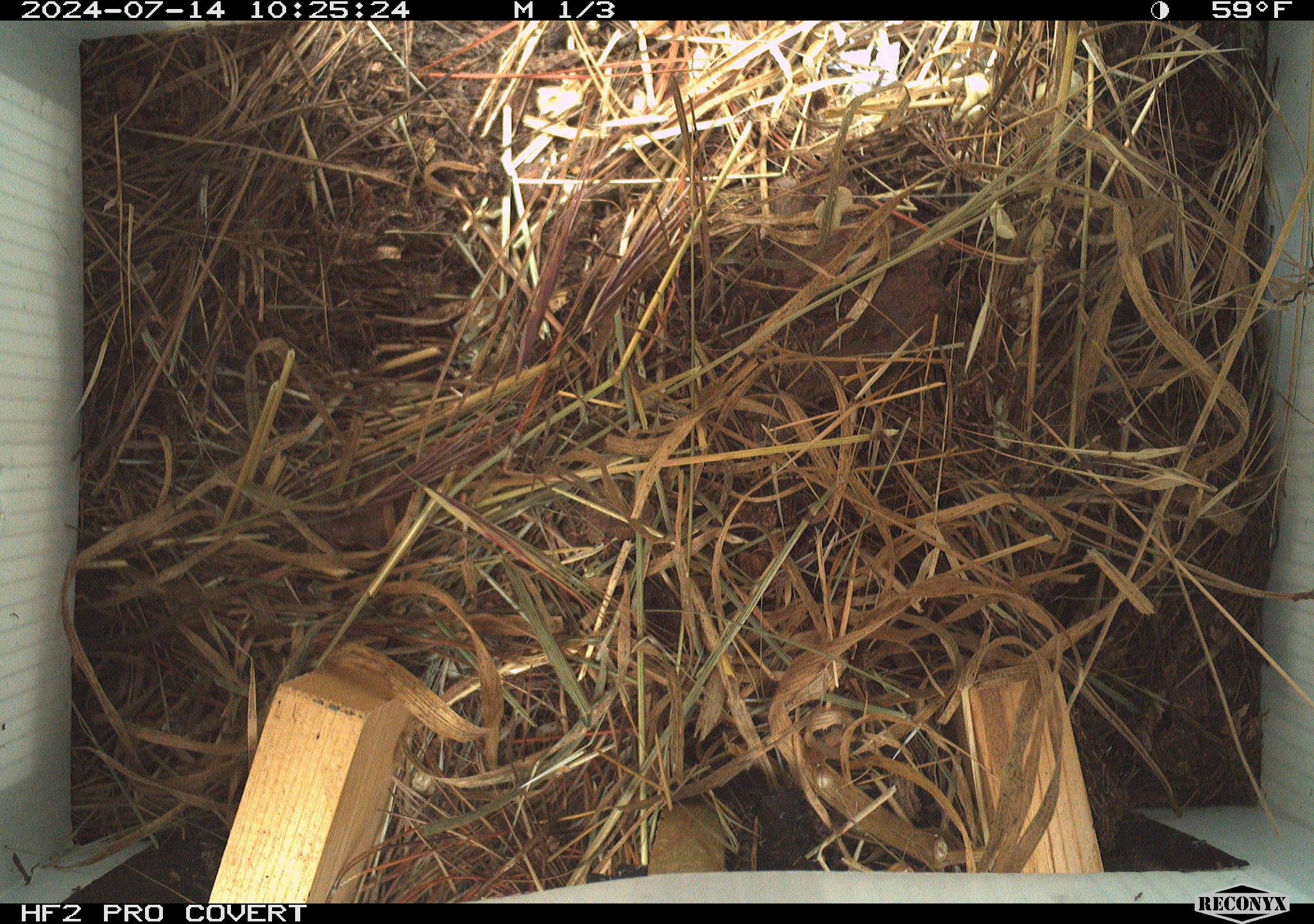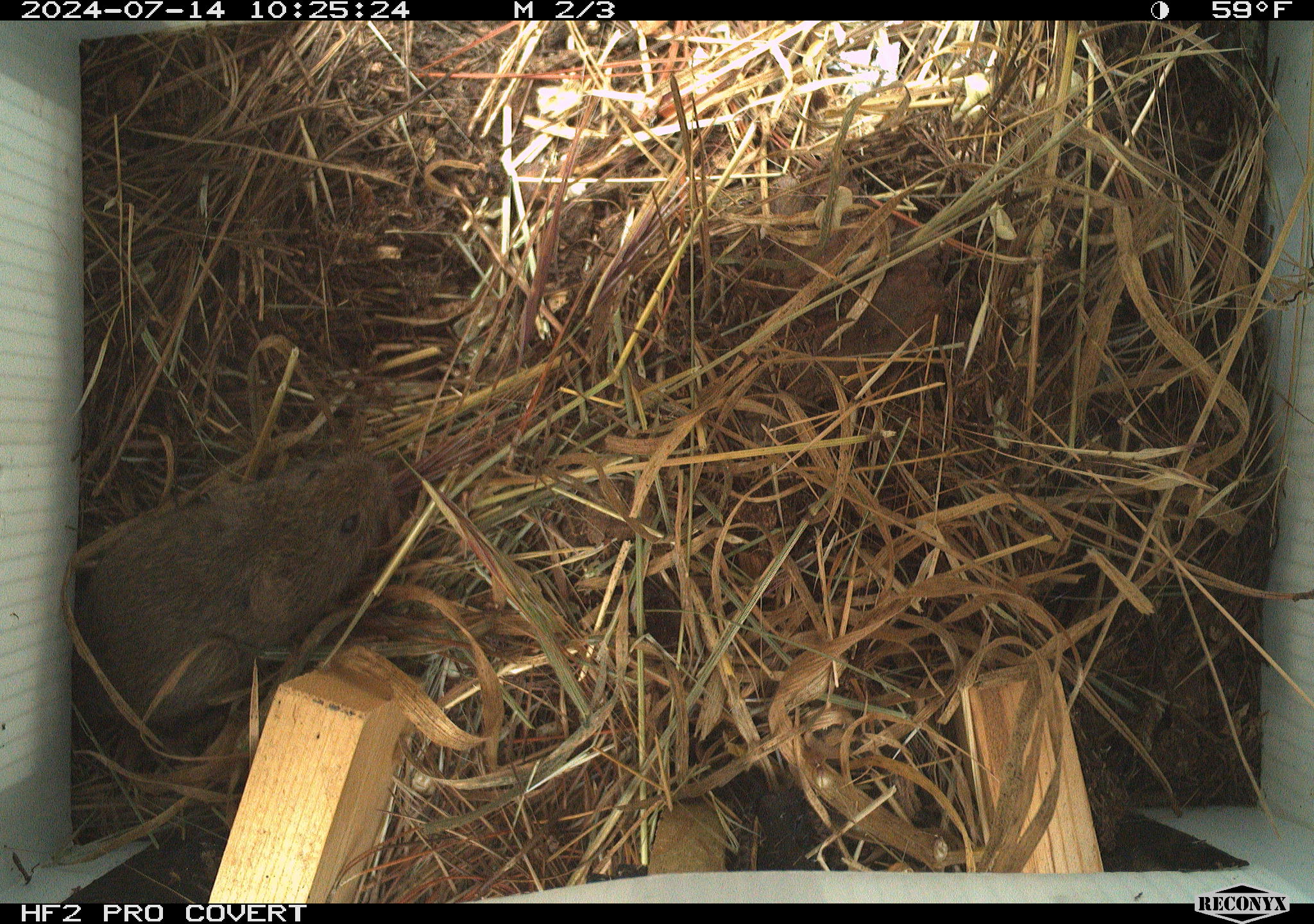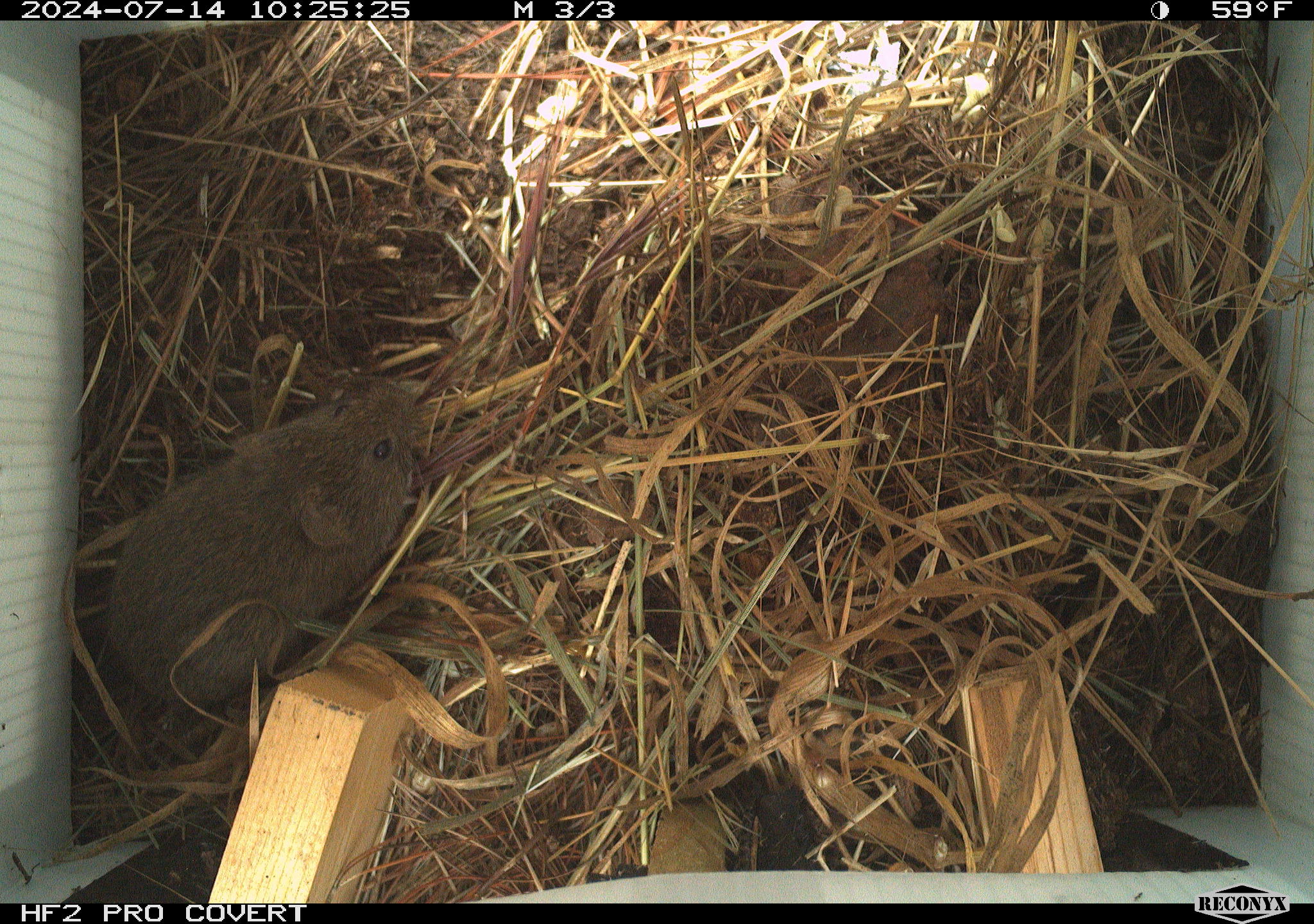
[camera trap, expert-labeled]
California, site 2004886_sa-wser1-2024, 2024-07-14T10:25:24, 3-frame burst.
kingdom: Animalia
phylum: Chordata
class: Mammalia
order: Rodentia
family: Cricetidae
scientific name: Arvicolinae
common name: voles, lemmings, and muskrats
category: arvicolinae subfamily